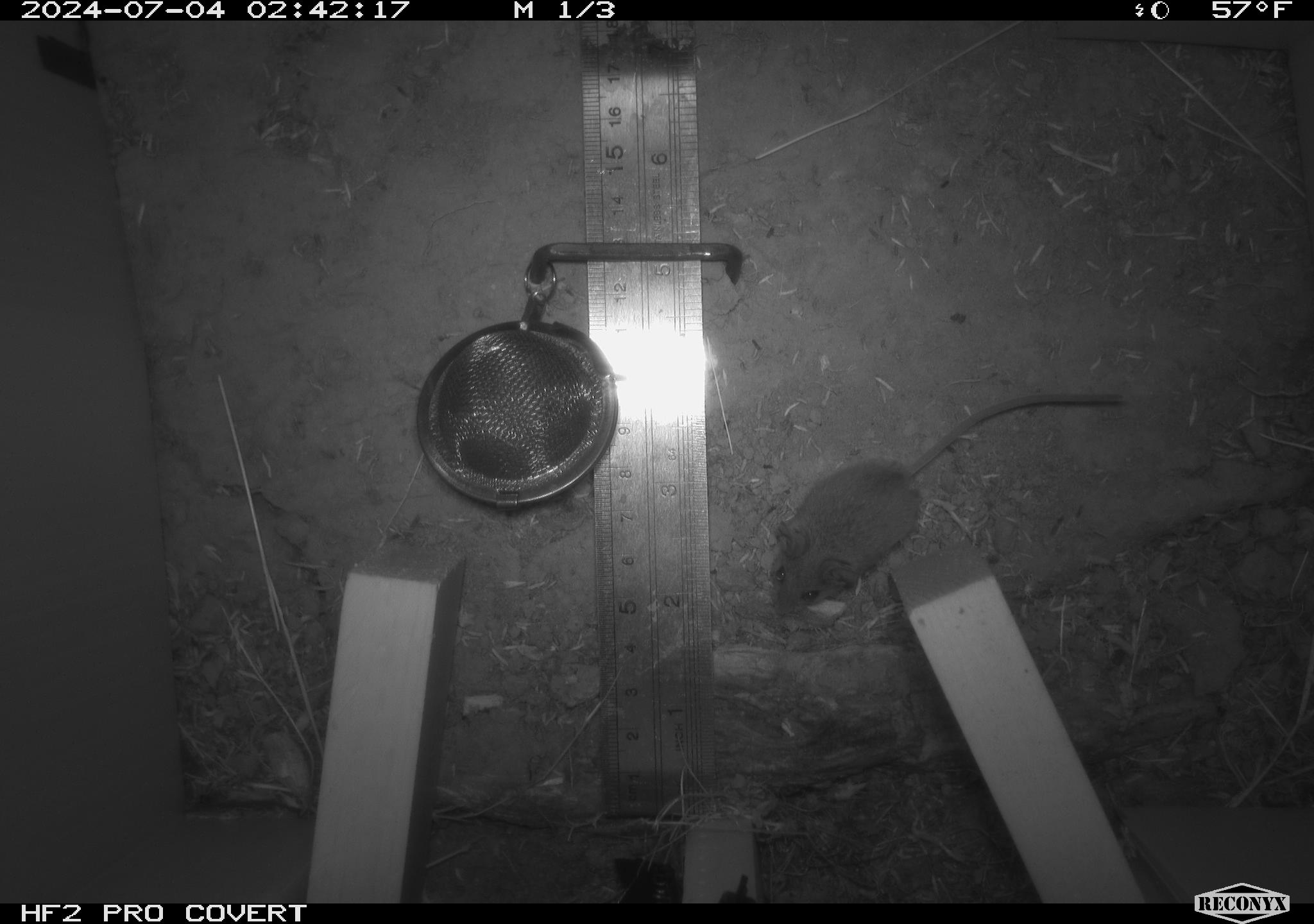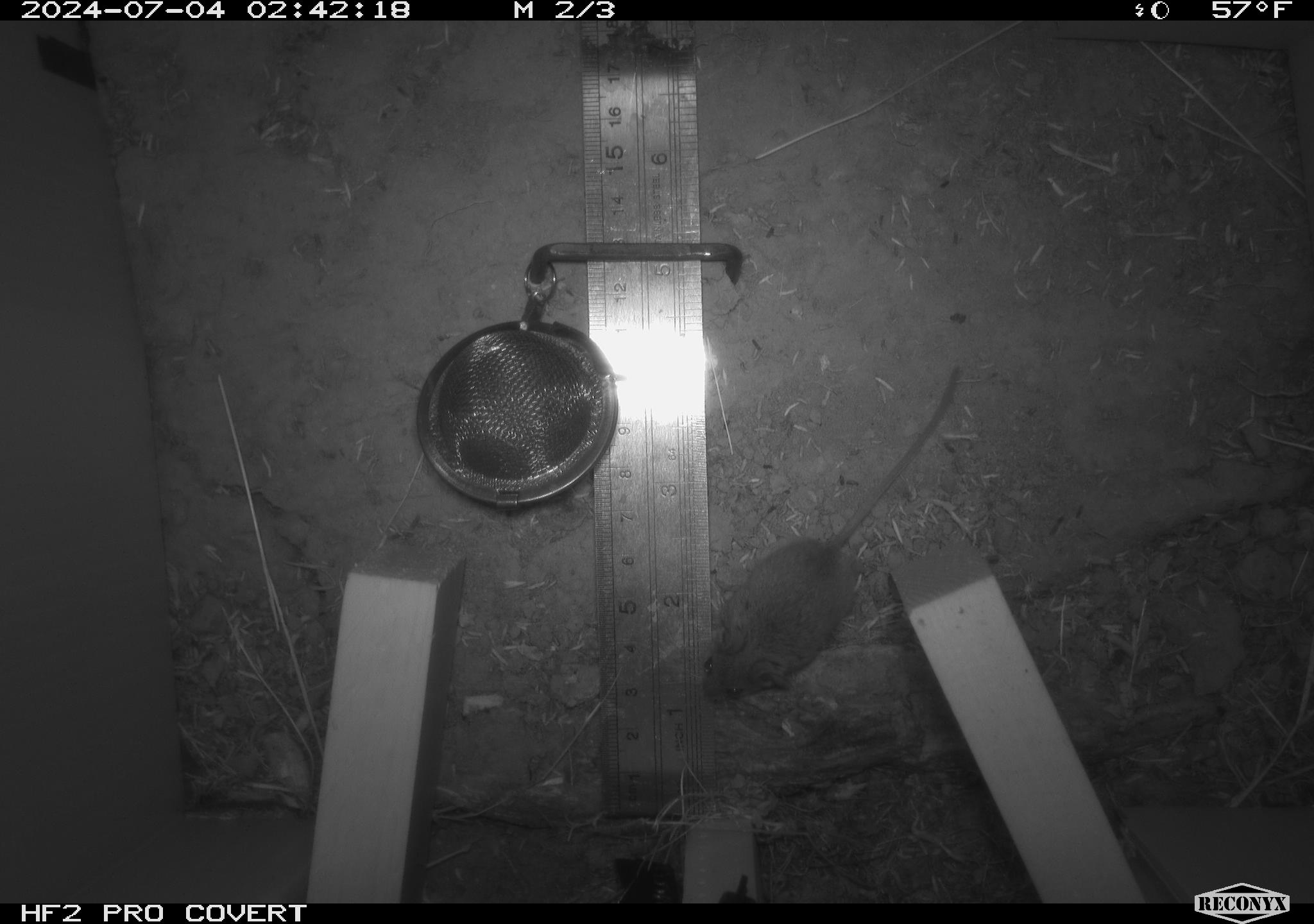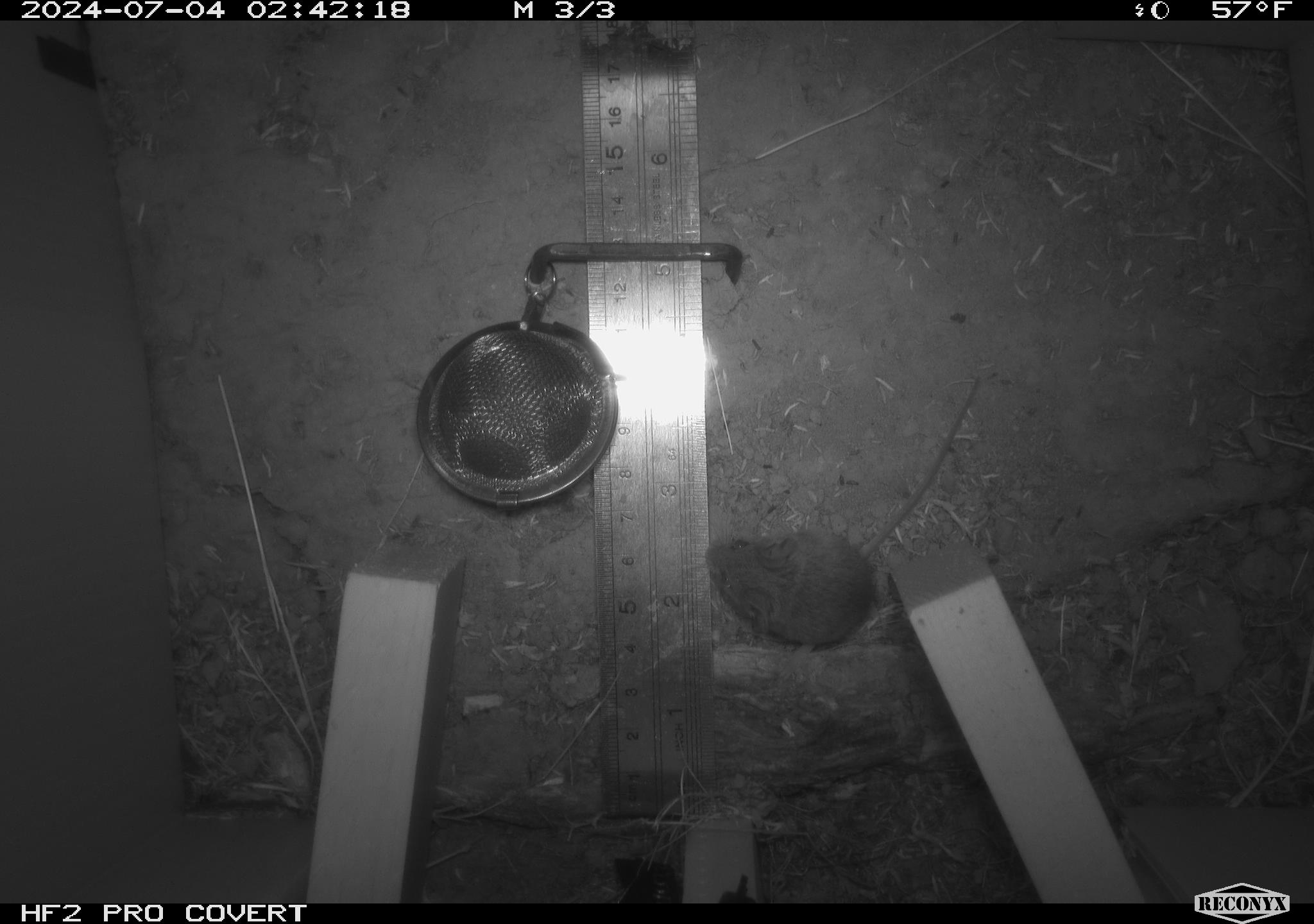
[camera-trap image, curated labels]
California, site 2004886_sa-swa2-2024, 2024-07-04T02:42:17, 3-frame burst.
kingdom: Animalia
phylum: Chordata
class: Mammalia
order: Rodentia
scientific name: Rodentia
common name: mouse species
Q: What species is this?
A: Mouse species (Rodentia).